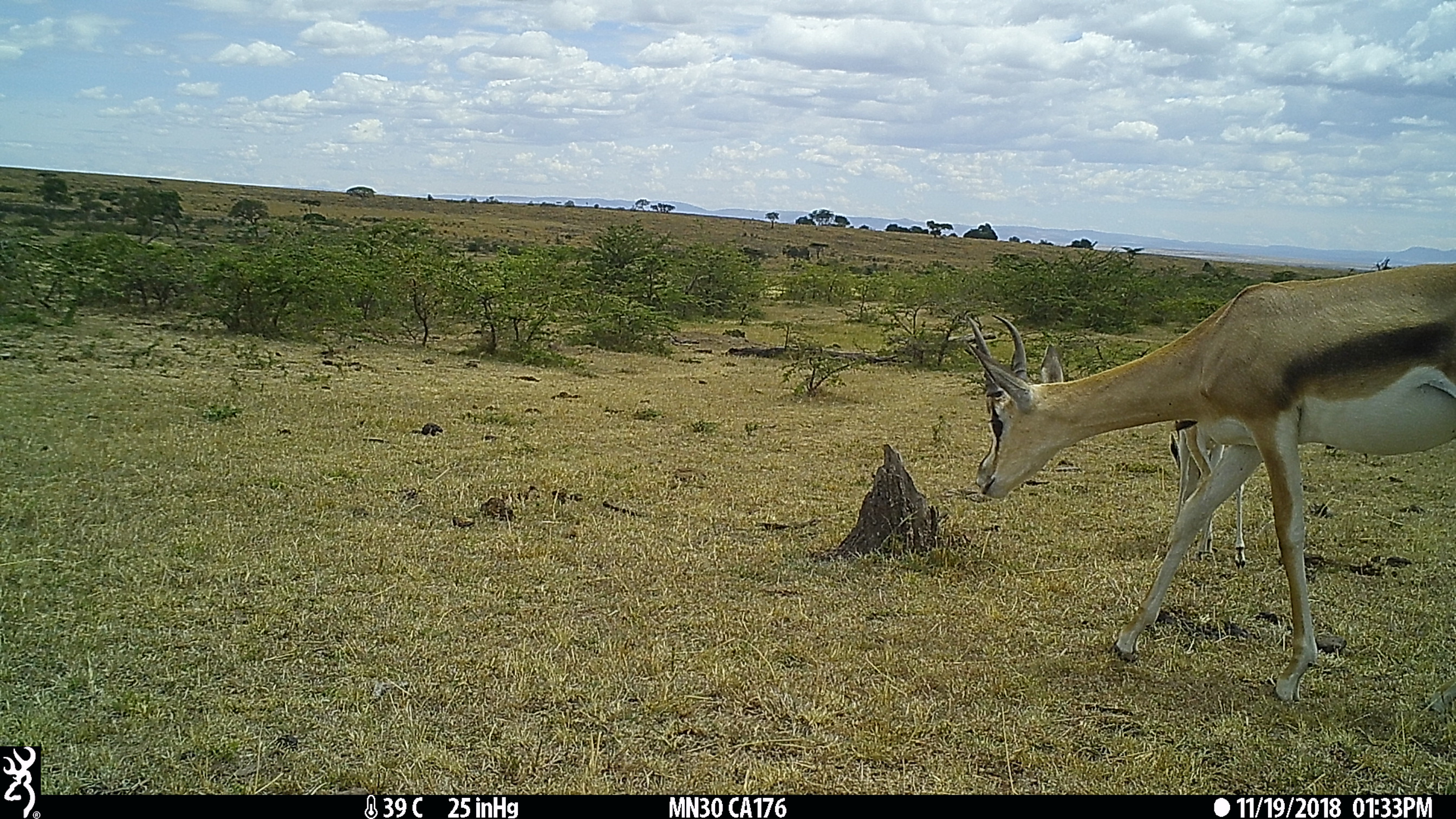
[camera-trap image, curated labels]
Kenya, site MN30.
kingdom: Animalia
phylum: Chordata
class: Mammalia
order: Artiodactyla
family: Bovidae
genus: Nanger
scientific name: Nanger granti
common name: grant's gazelle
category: gazelle grants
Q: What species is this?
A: Gazelle grants (grant's gazelle) (Nanger granti).